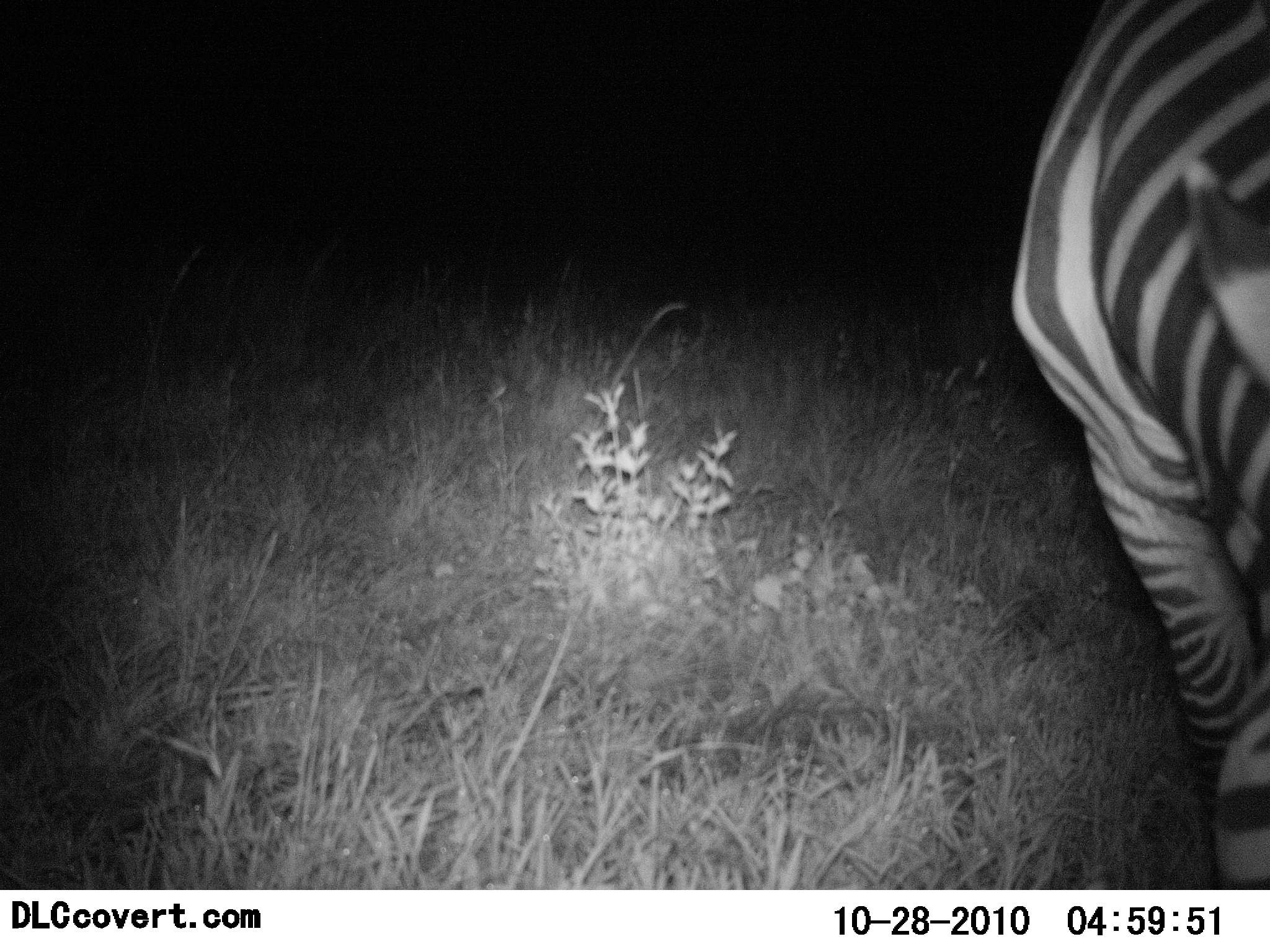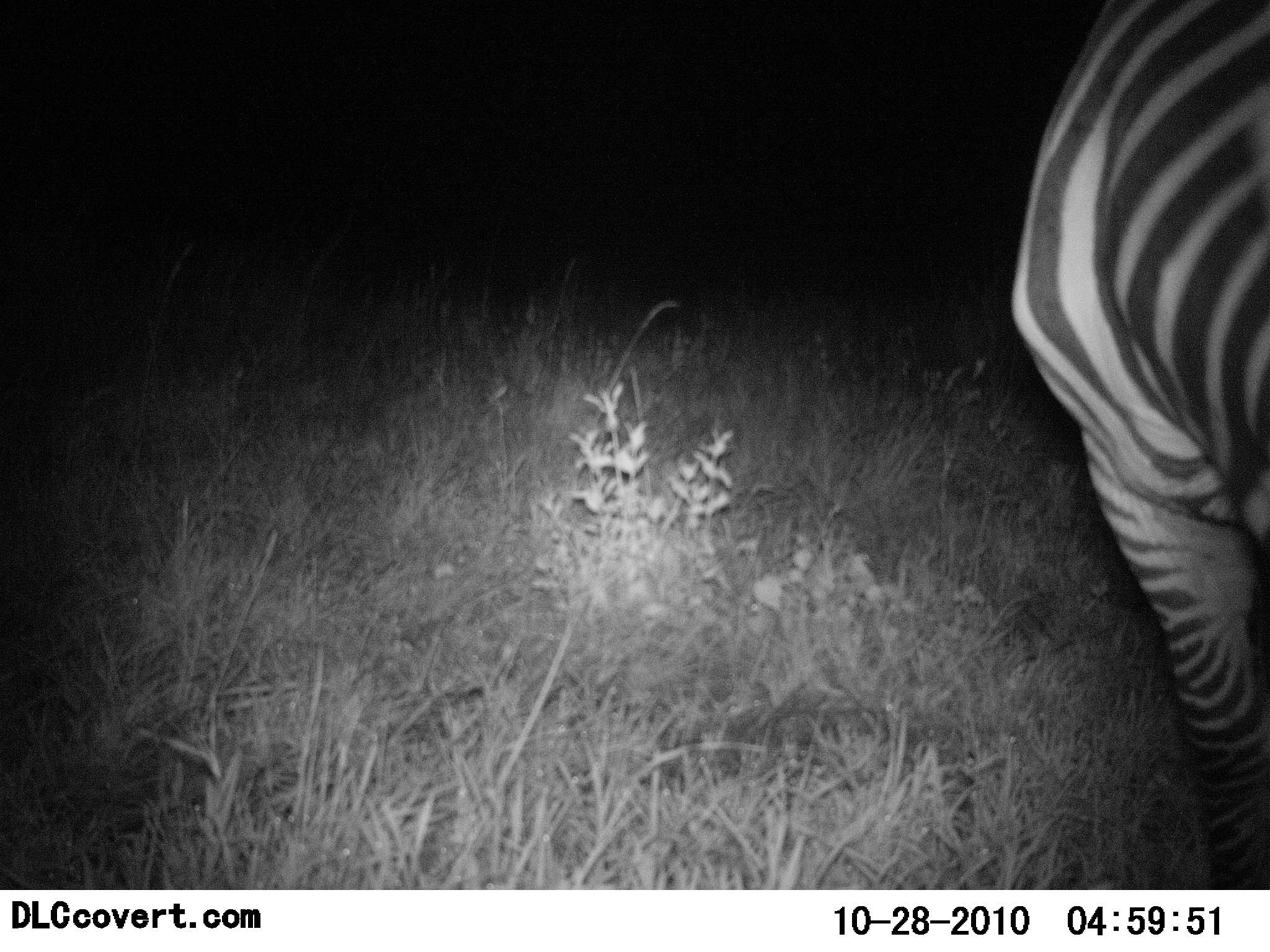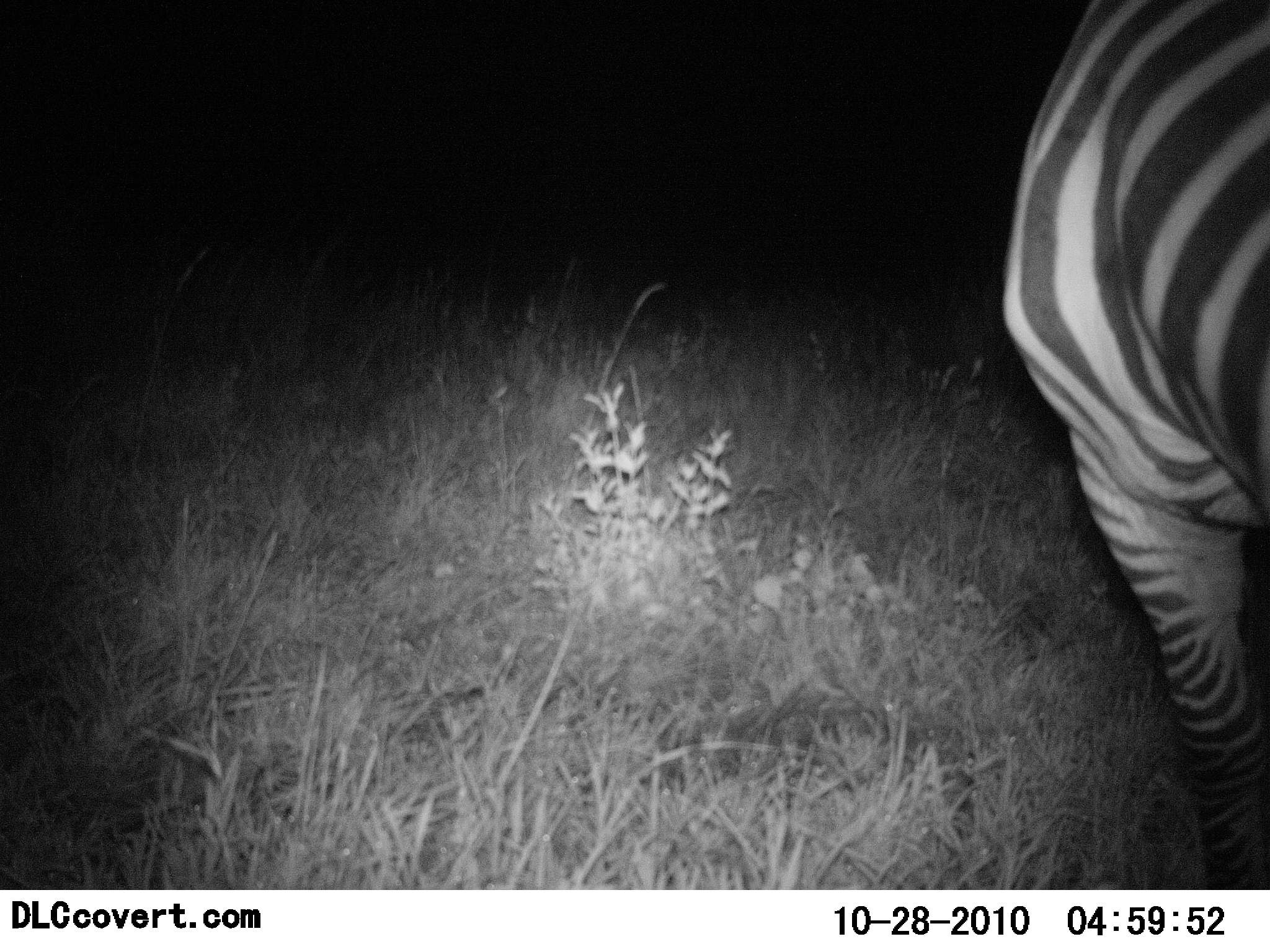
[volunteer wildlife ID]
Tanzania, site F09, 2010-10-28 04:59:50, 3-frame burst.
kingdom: Animalia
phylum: Chordata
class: Mammalia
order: Perissodactyla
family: Equidae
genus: Equus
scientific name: Equus quagga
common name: plains zebra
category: zebra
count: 1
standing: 76%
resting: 0%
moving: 6%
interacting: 0%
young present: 0%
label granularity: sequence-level